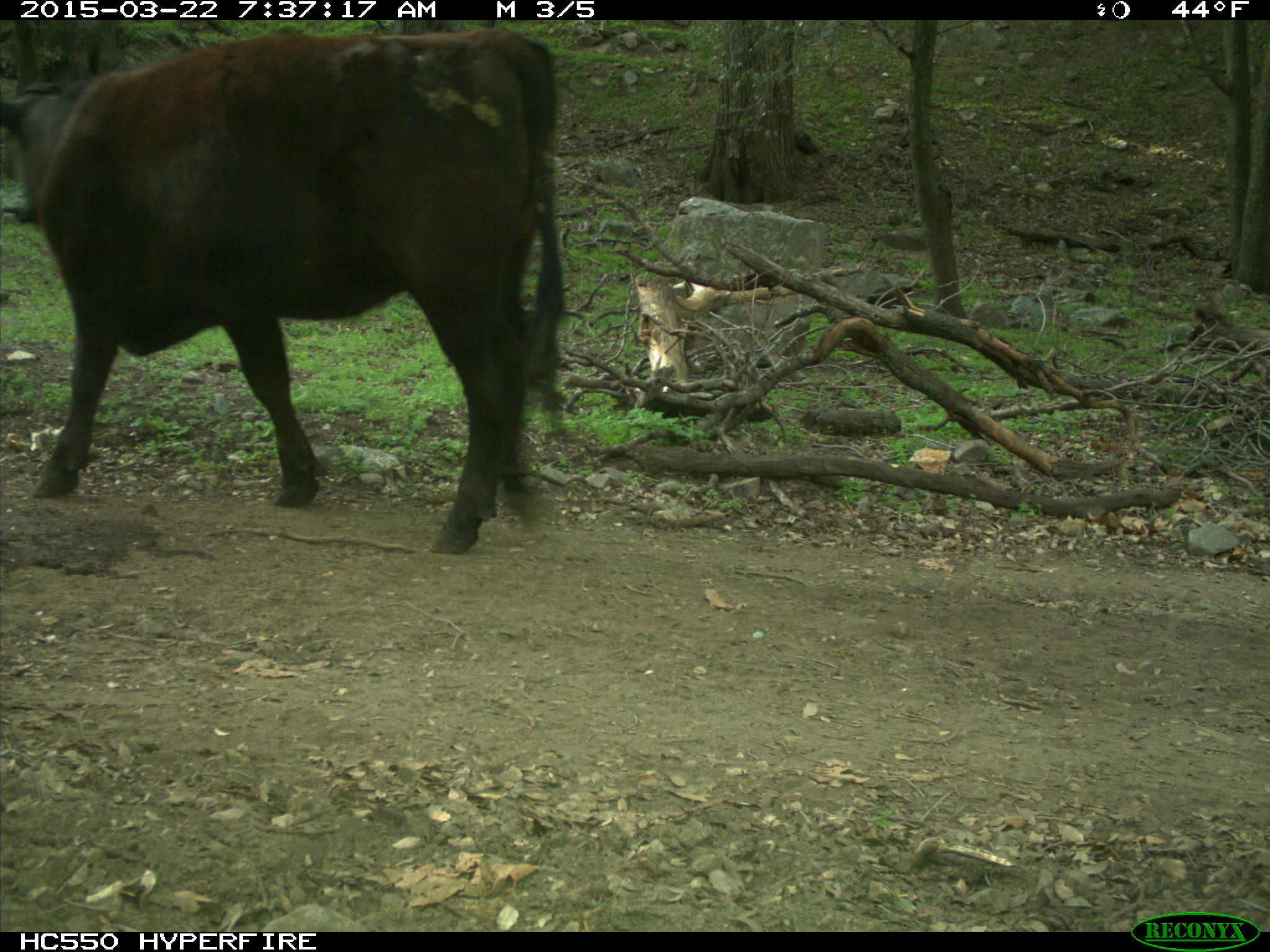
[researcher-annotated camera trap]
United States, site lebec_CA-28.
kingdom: Animalia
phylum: Chordata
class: Mammalia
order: Artiodactyla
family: Bovidae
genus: Bos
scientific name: Bos taurus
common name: domestic cow